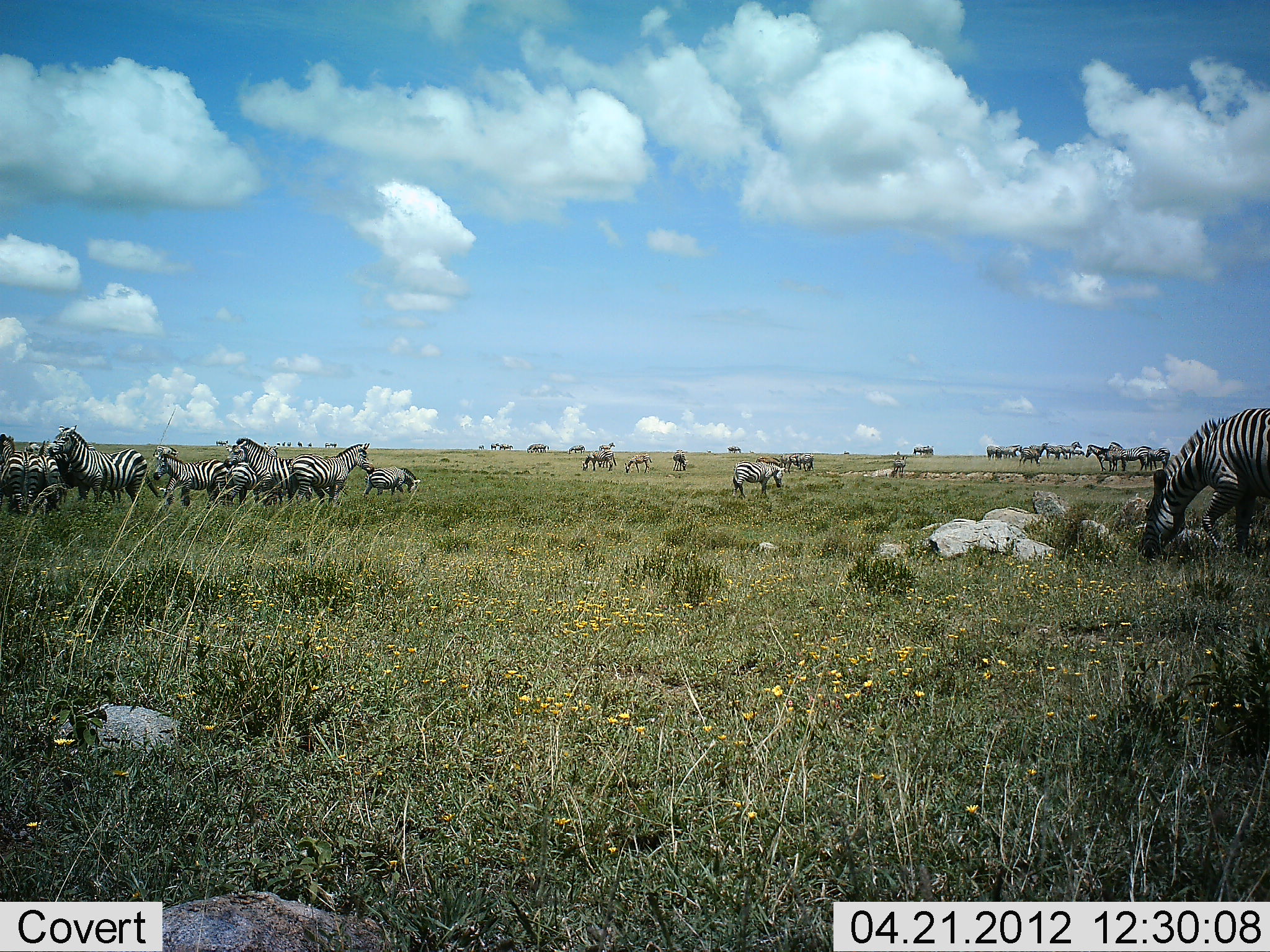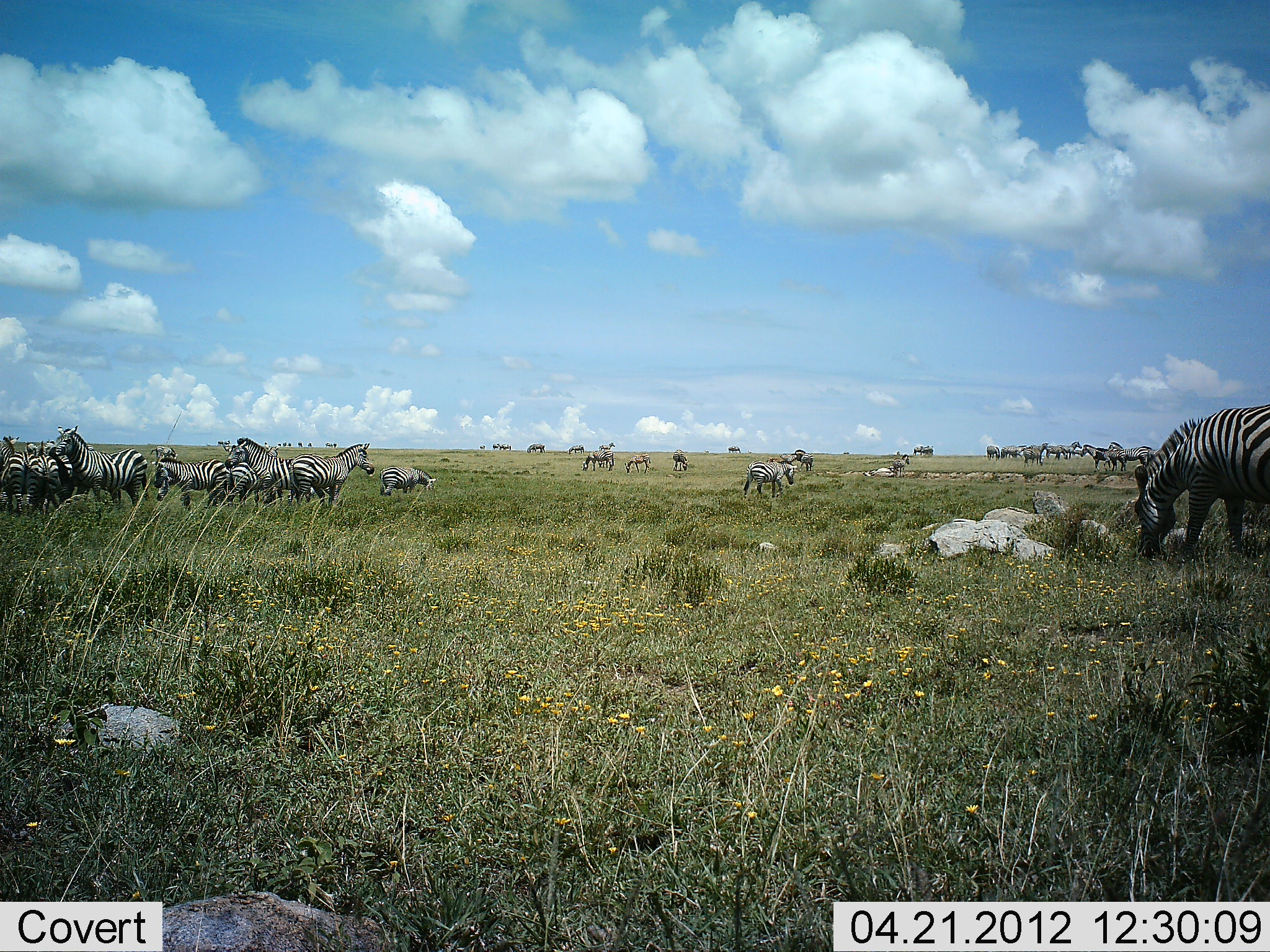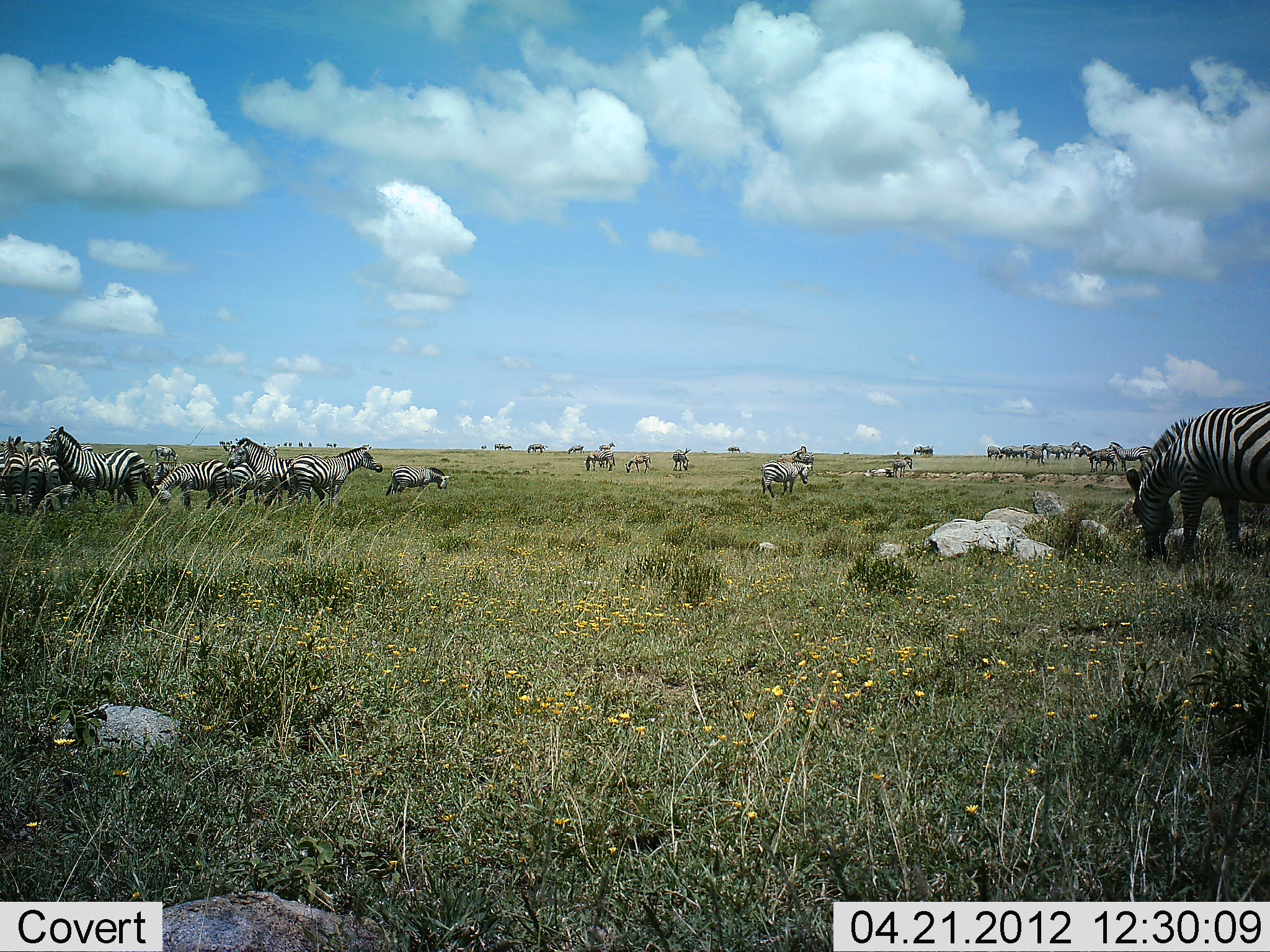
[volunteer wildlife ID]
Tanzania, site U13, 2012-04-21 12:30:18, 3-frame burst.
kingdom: Animalia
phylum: Chordata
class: Mammalia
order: Perissodactyla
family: Equidae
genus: Equus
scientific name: Equus quagga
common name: plains zebra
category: zebra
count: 11-50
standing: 80%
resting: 13%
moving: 67%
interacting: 0%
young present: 0%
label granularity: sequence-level